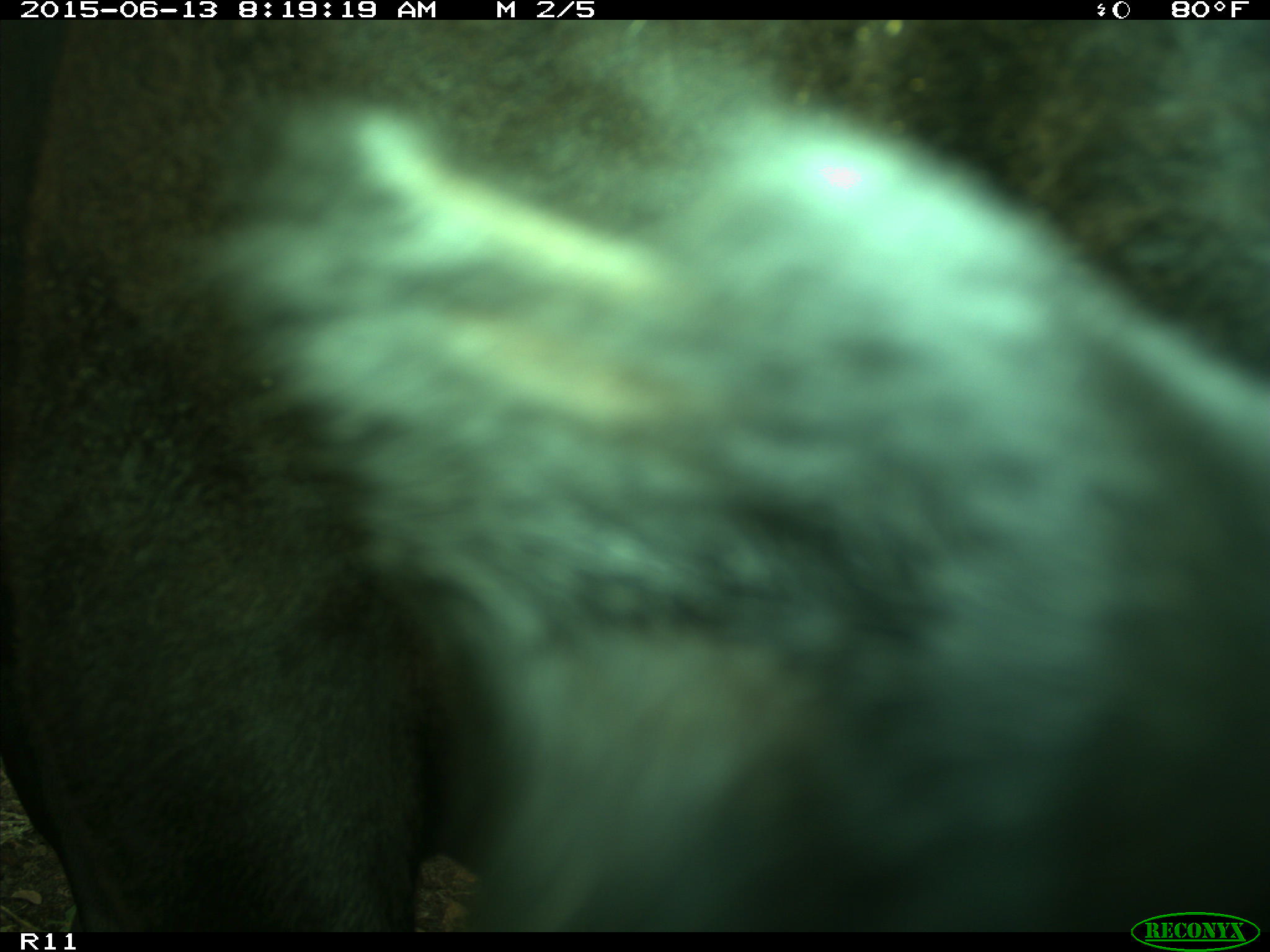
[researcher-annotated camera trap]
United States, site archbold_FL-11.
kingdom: Animalia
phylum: Chordata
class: Mammalia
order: Artiodactyla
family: Bovidae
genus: Bos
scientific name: Bos taurus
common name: domestic cow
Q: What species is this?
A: Bos taurus (domestic cow).